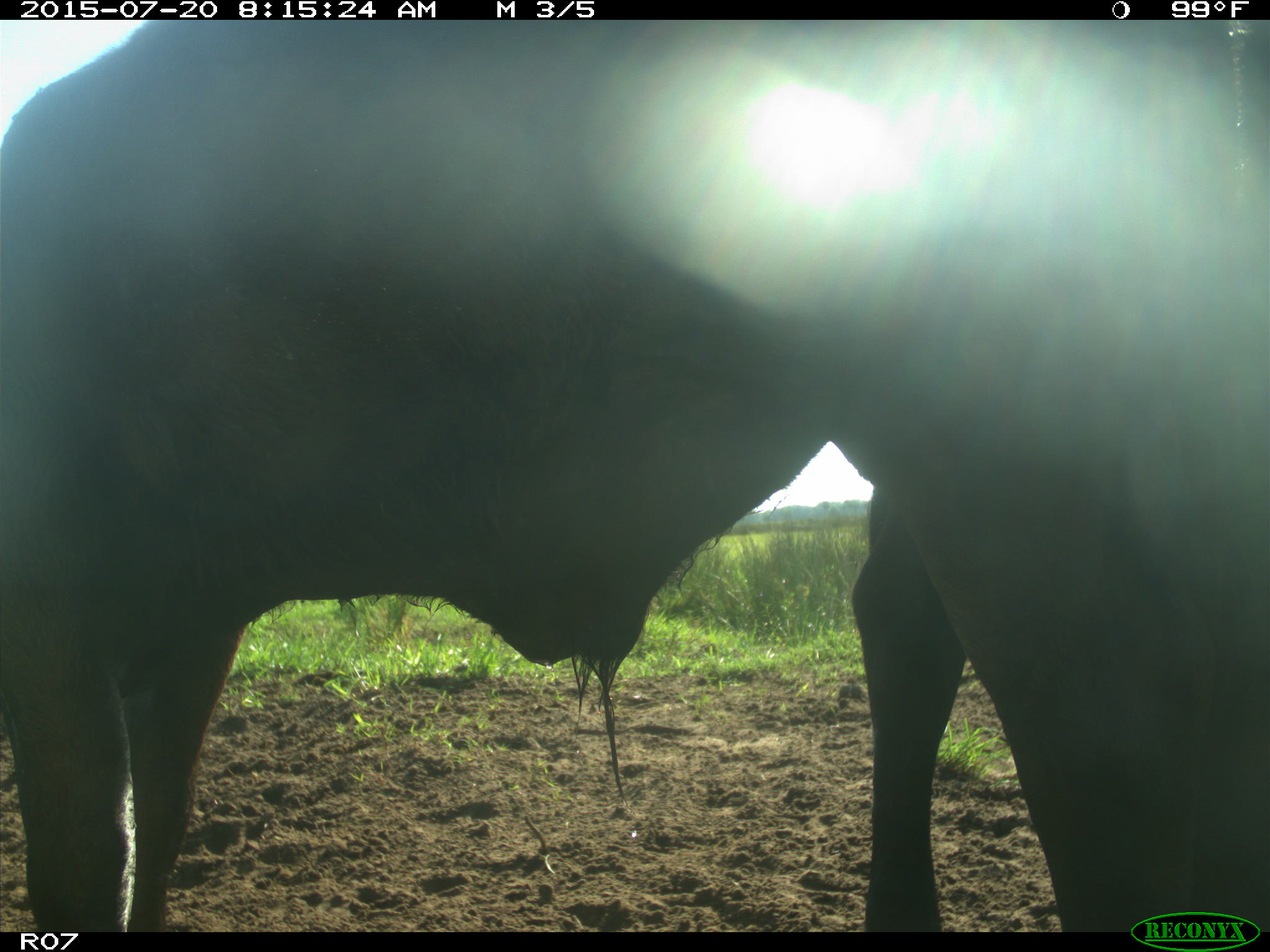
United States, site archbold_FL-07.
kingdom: Animalia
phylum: Chordata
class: Mammalia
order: Artiodactyla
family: Bovidae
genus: Bos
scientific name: Bos taurus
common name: domestic cow